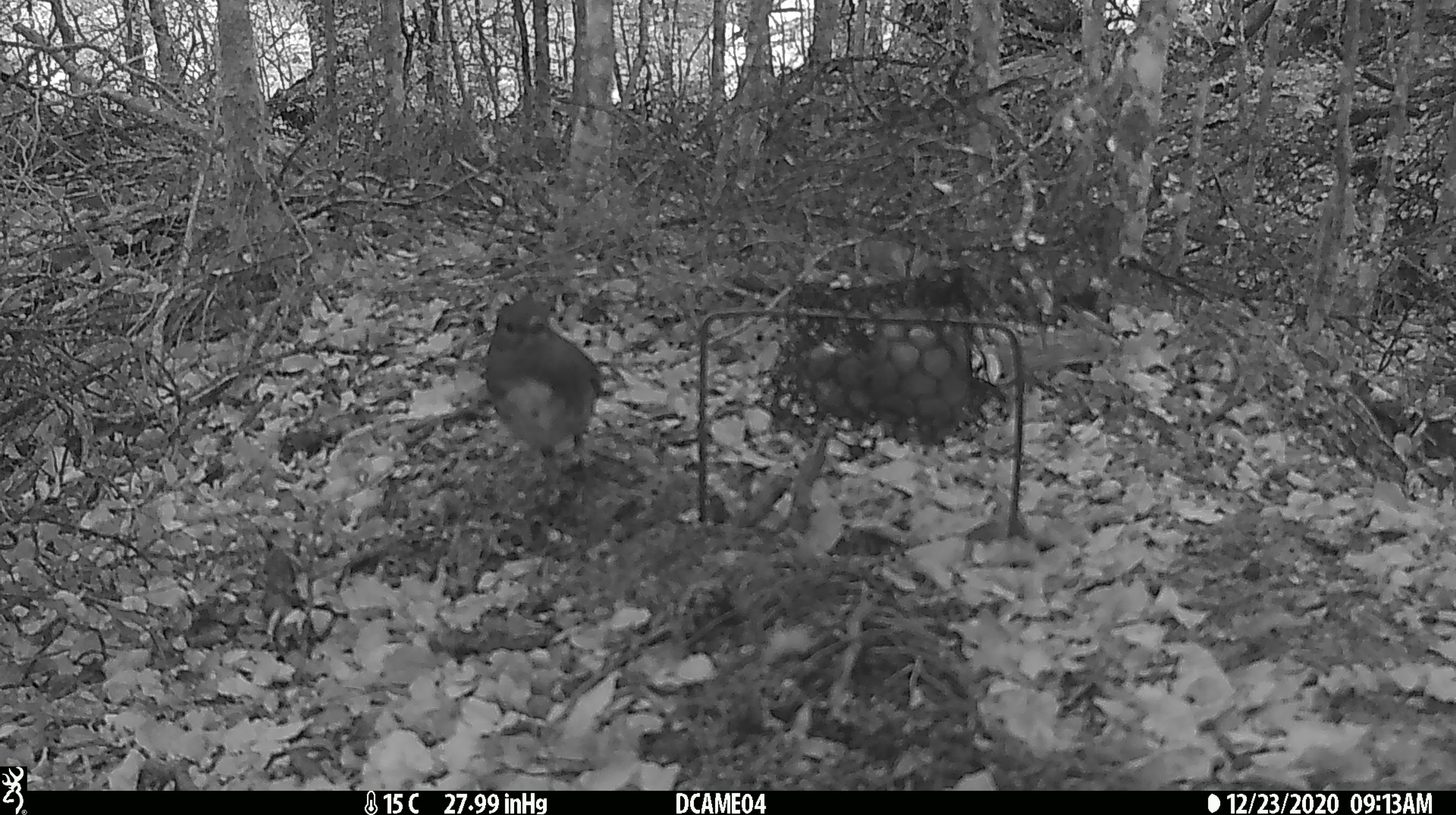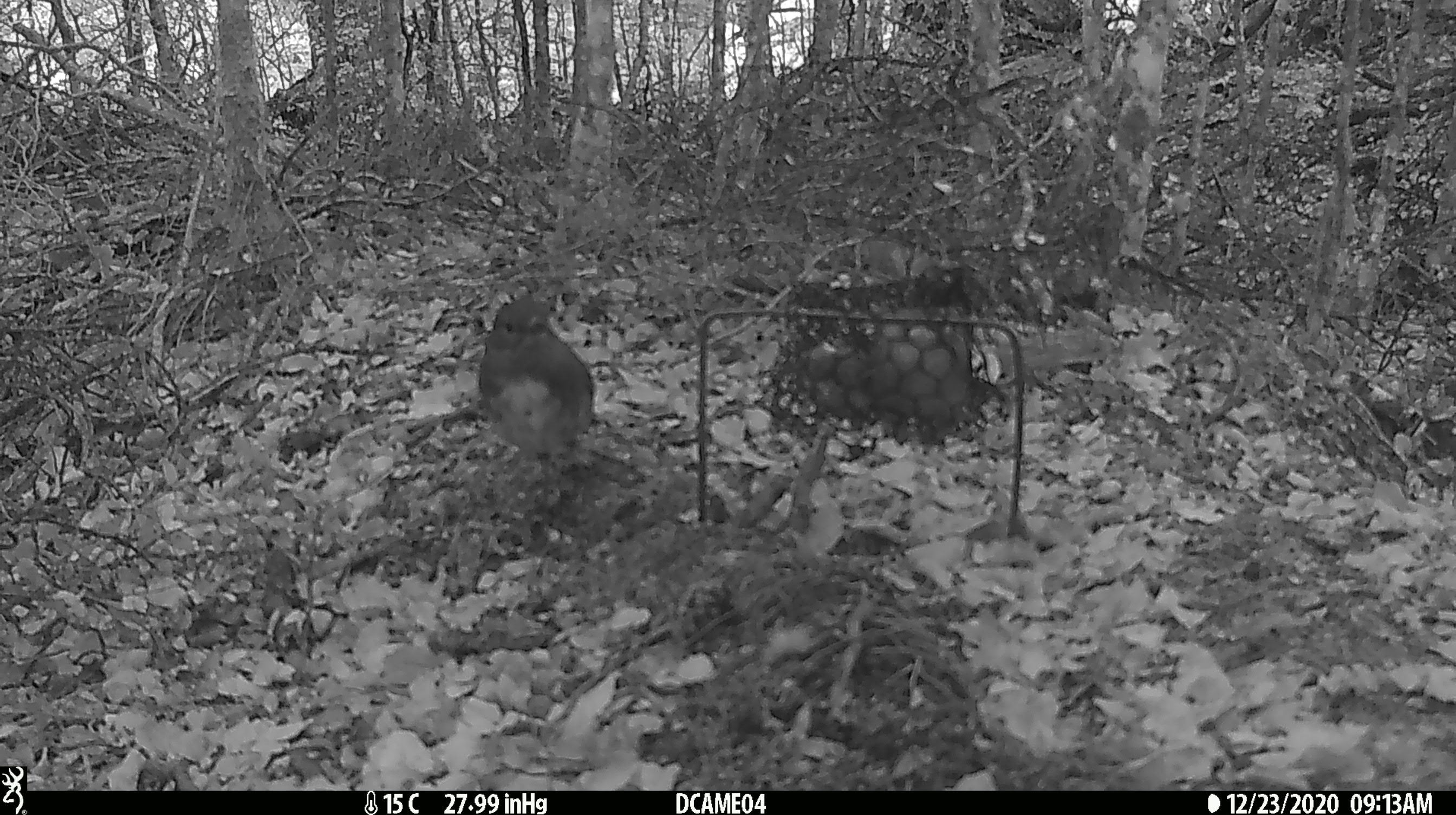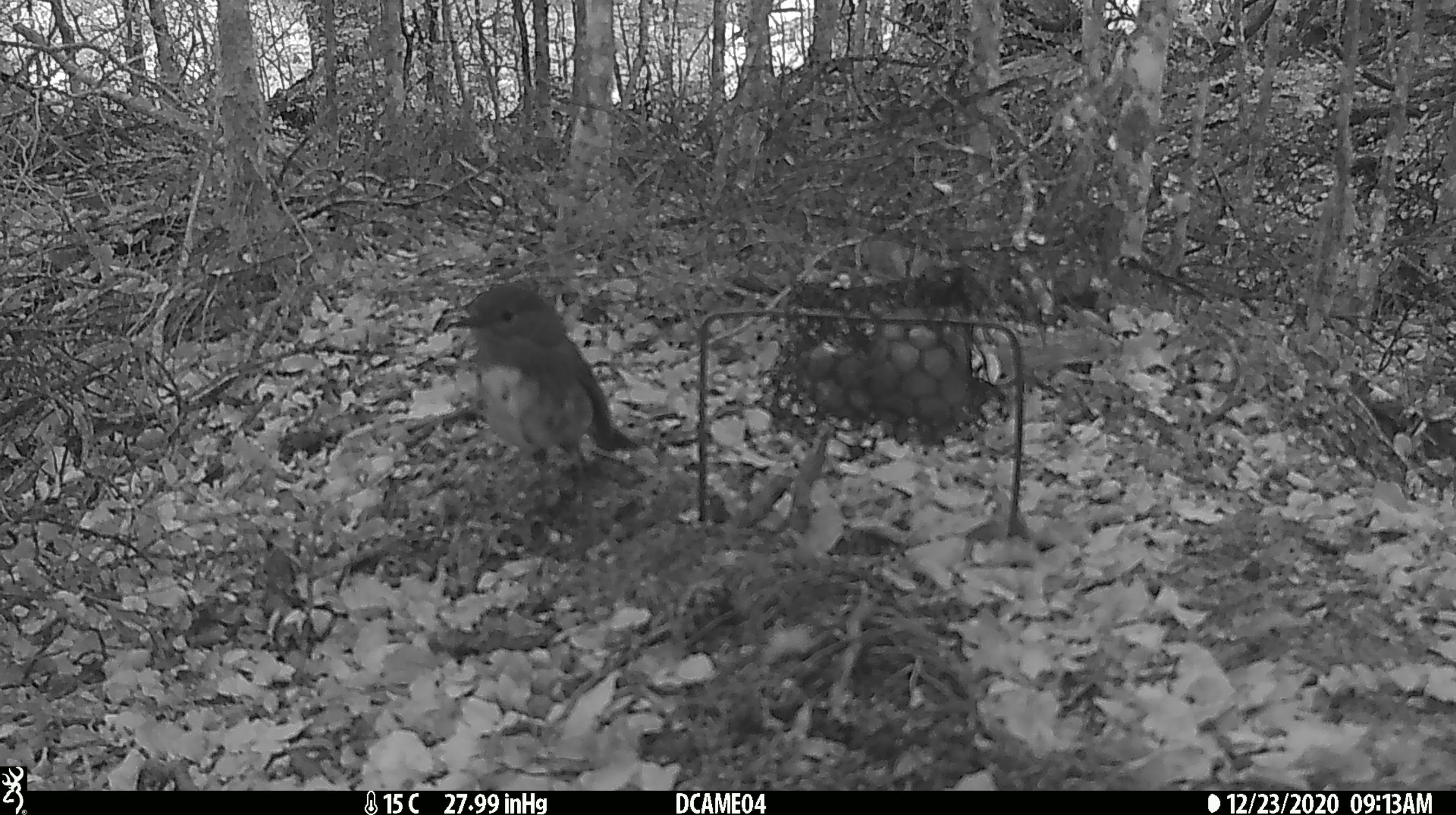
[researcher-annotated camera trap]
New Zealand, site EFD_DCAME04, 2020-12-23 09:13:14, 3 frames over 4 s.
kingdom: Animalia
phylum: Chordata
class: Aves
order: Passeriformes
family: Petroicidae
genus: Petroica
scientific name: Petroica australis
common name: new zealand robin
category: robin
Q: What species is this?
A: Robin (new zealand robin) (Petroica australis).